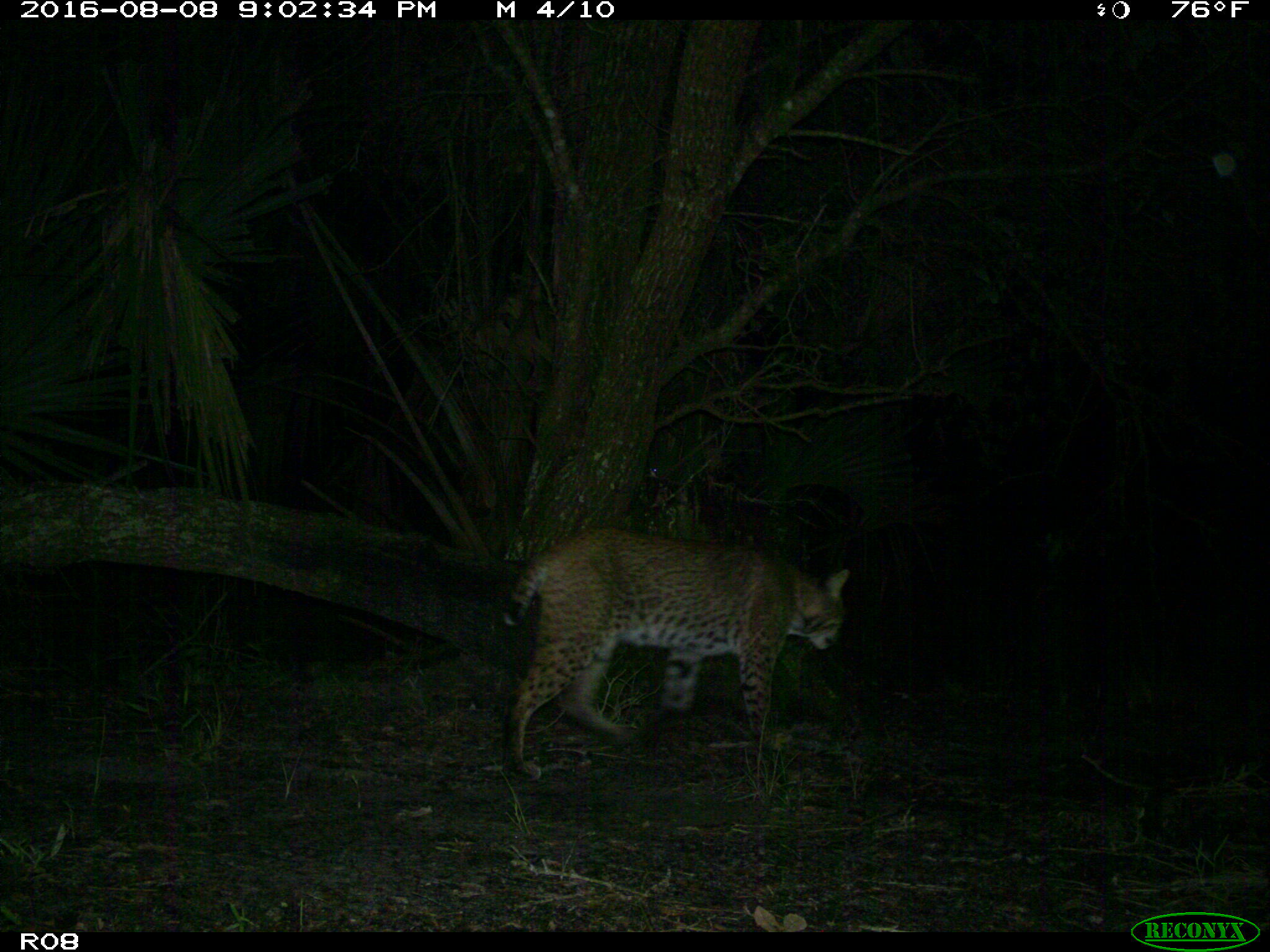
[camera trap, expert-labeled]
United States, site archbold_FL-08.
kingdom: Animalia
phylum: Chordata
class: Mammalia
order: Carnivora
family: Felidae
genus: Lynx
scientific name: Lynx rufus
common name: bobcat